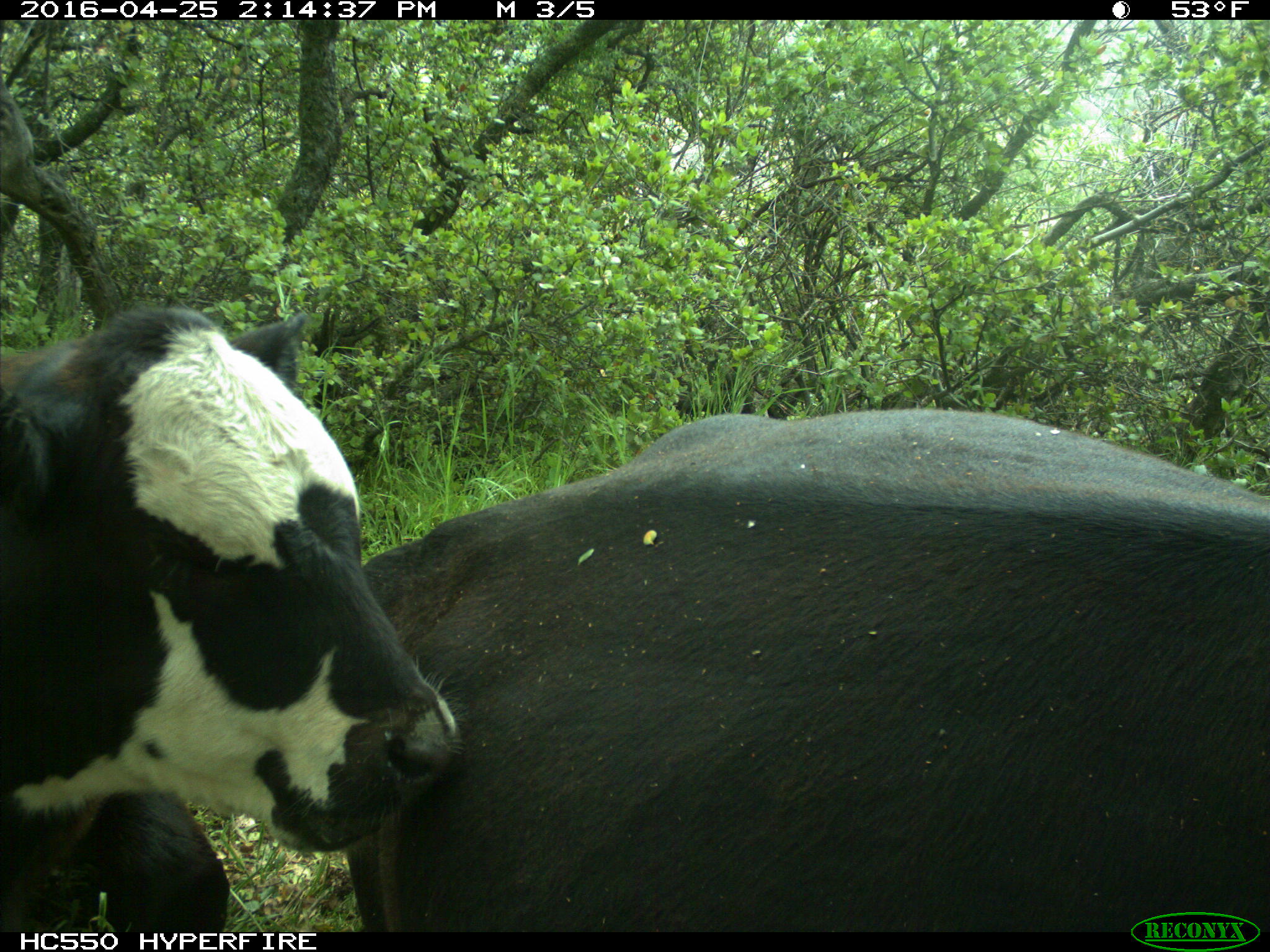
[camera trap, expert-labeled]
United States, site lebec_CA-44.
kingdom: Animalia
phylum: Chordata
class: Mammalia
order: Artiodactyla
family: Bovidae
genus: Bos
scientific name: Bos taurus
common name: domestic cow